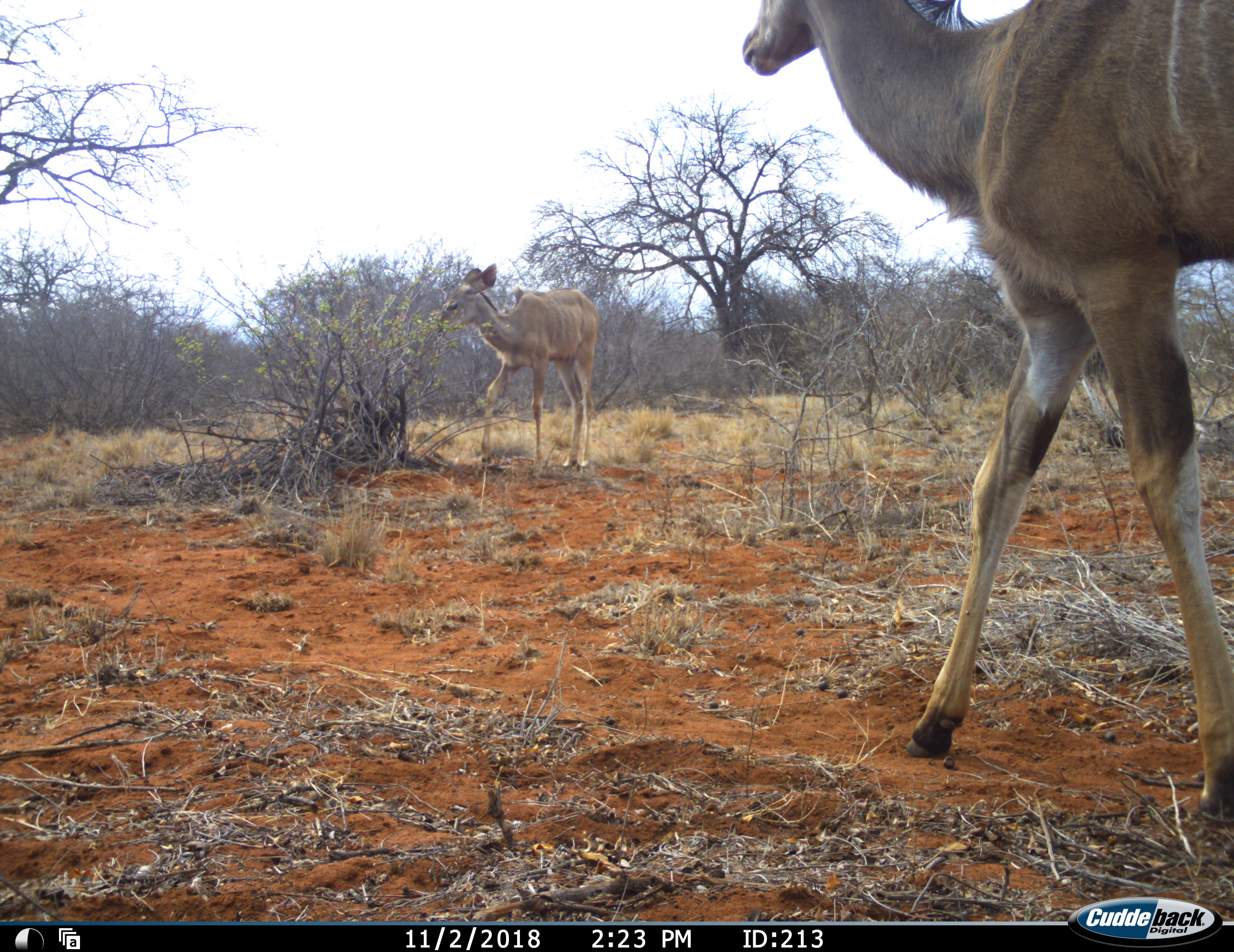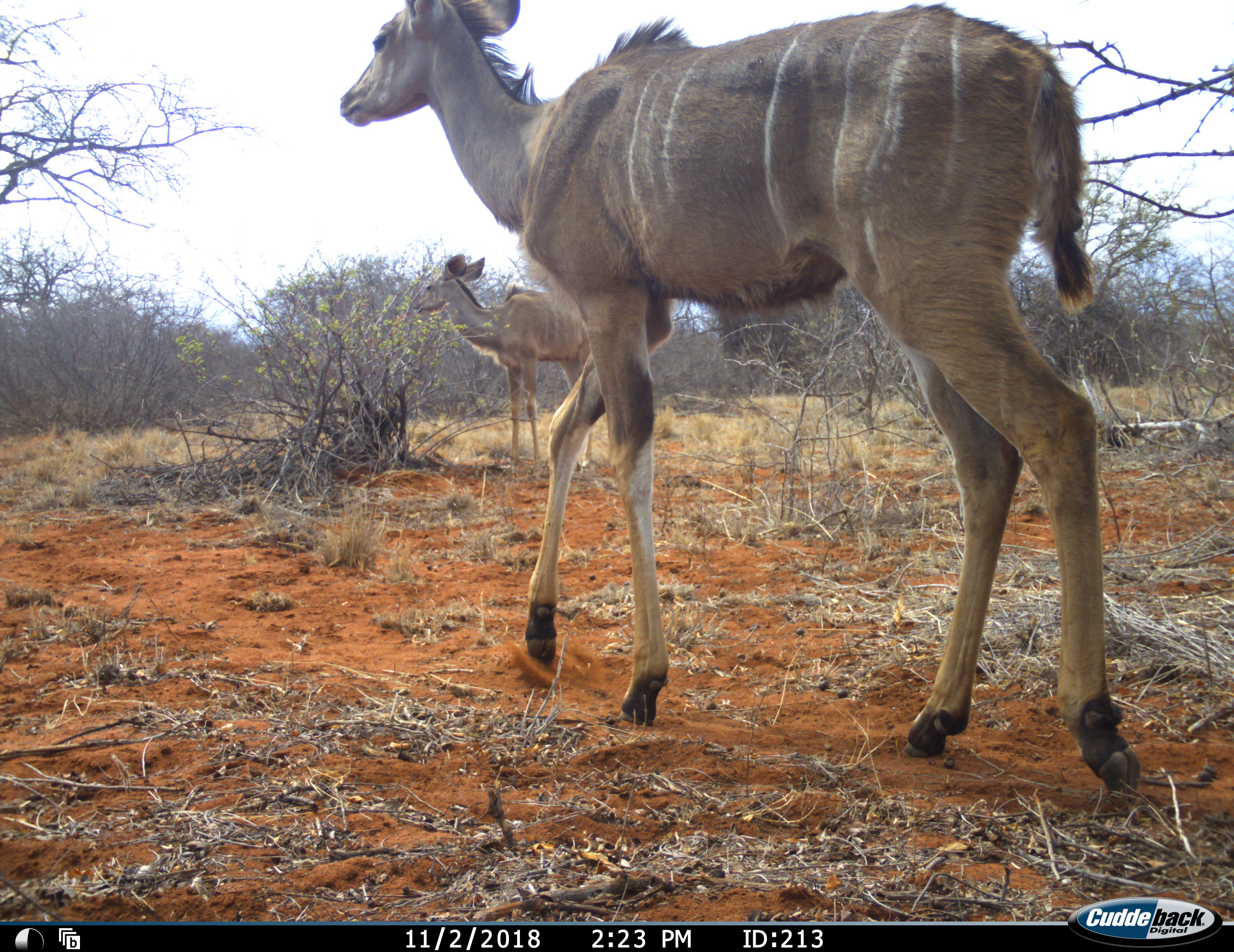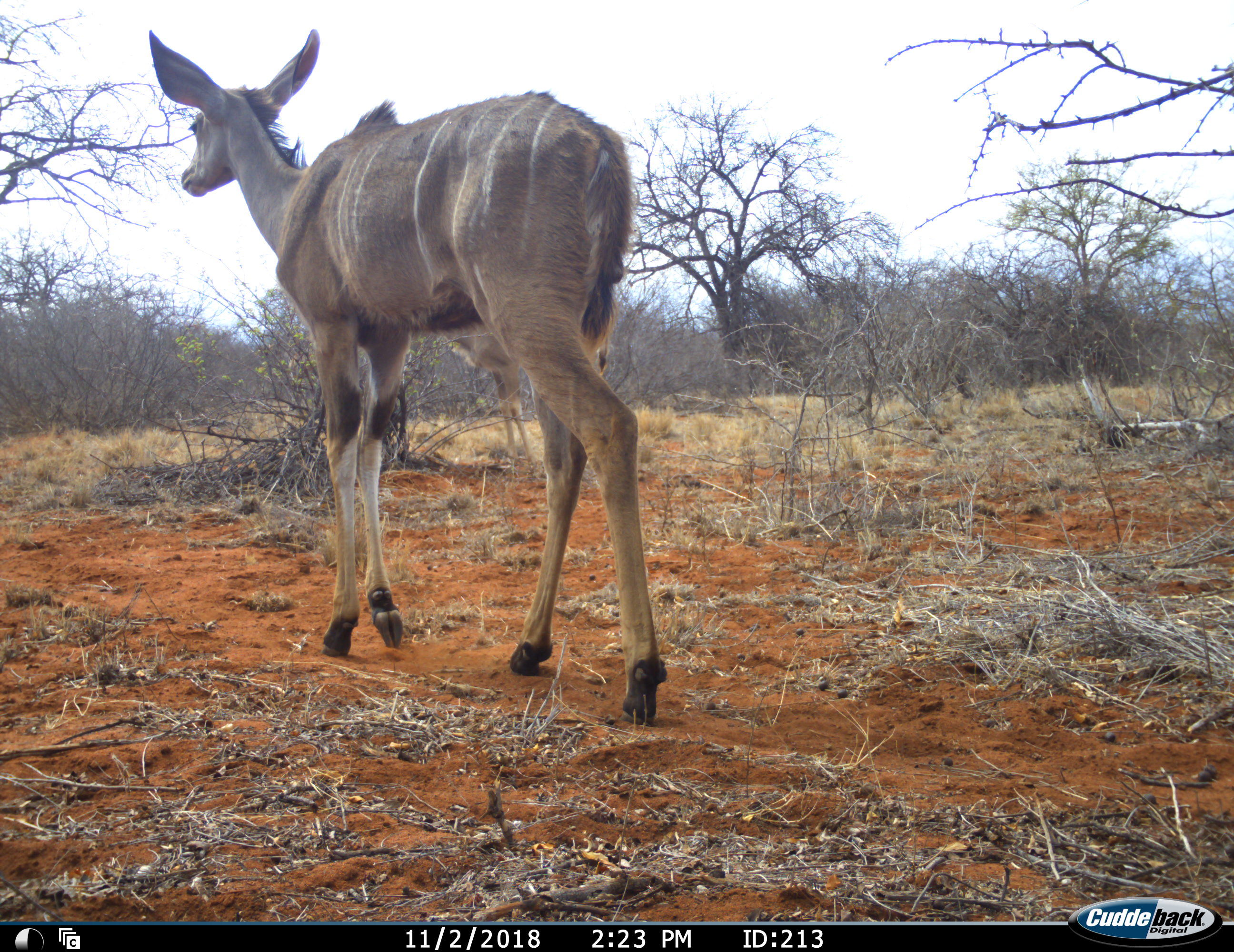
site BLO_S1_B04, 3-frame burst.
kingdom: Animalia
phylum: Chordata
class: Mammalia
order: Artiodactyla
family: Bovidae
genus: Tragelaphus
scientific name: Tragelaphus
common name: kudu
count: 2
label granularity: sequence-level